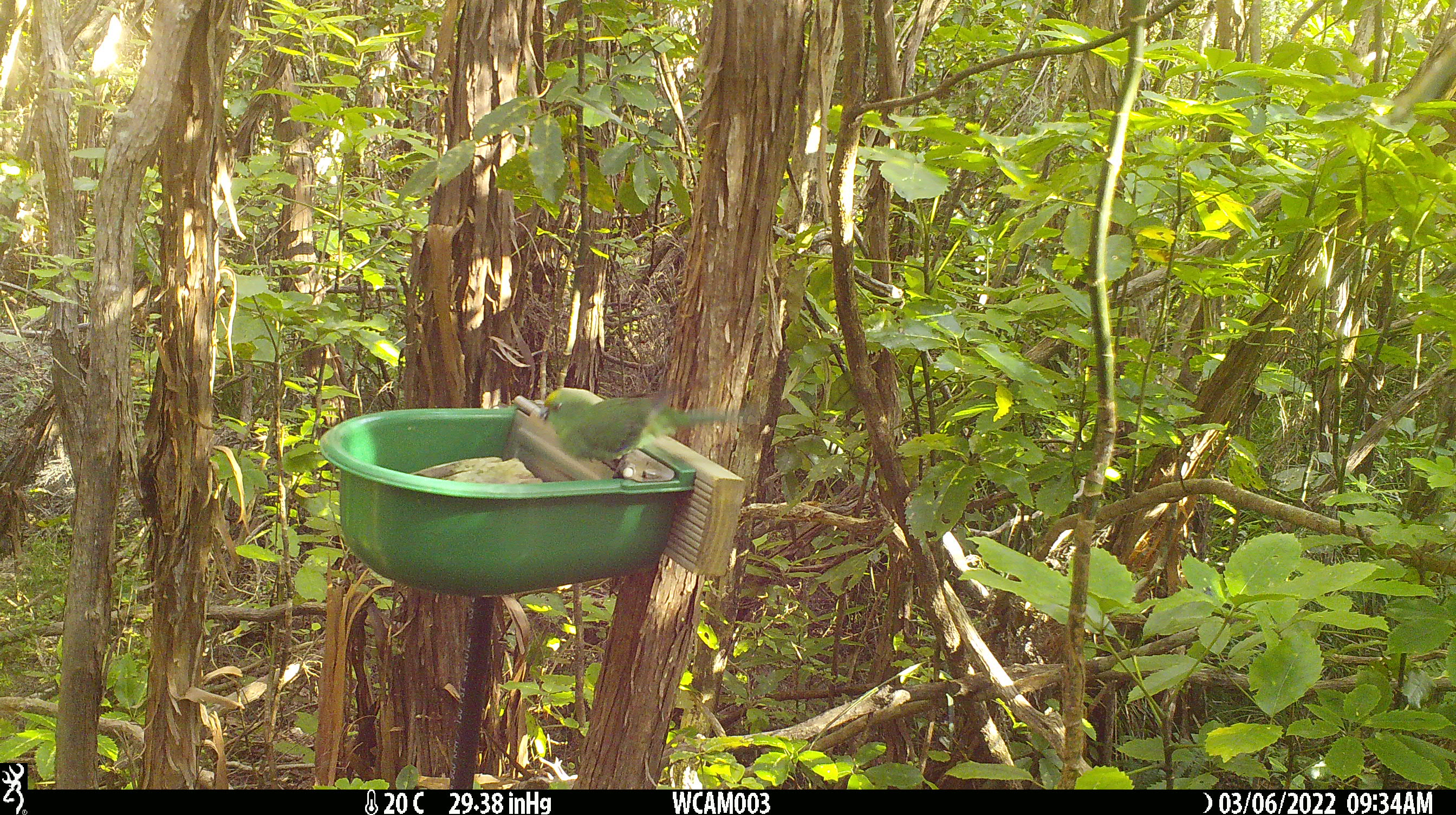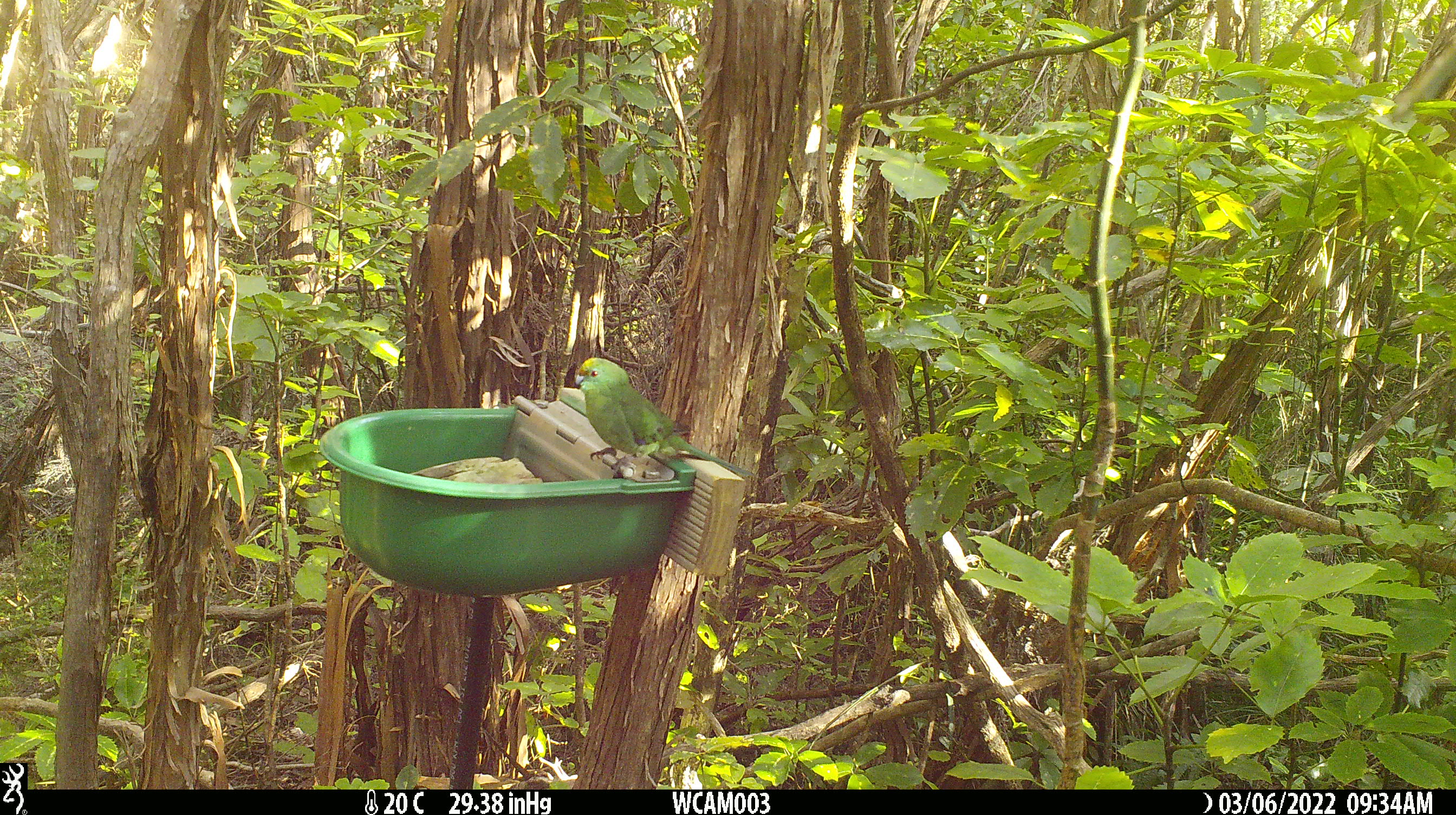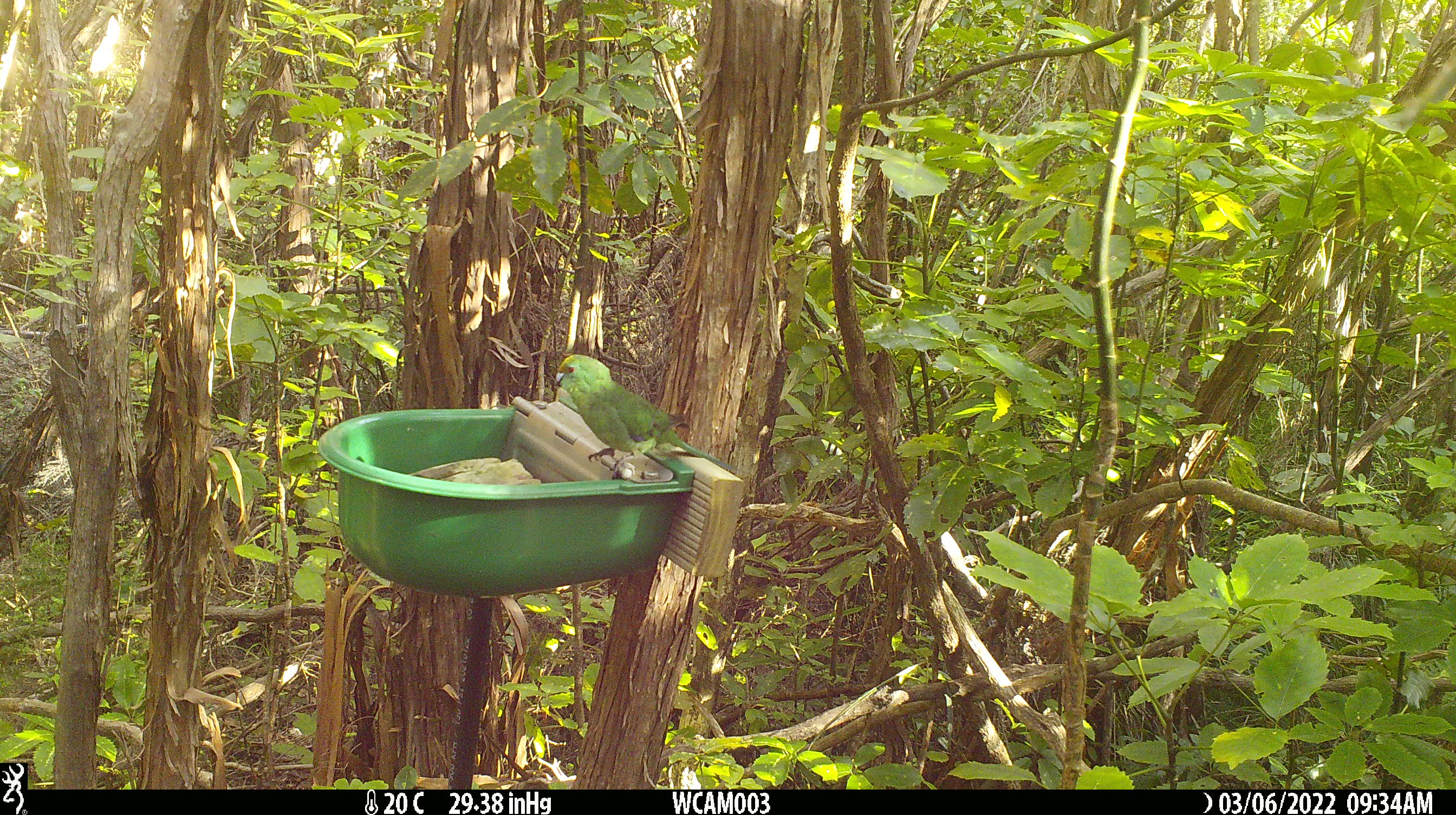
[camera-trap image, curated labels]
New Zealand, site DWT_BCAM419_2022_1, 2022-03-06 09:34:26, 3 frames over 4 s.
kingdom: Animalia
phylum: Chordata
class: Aves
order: Psittaciformes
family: Psittaculidae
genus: Cyanoramphus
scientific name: Cyanoramphus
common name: parakeet